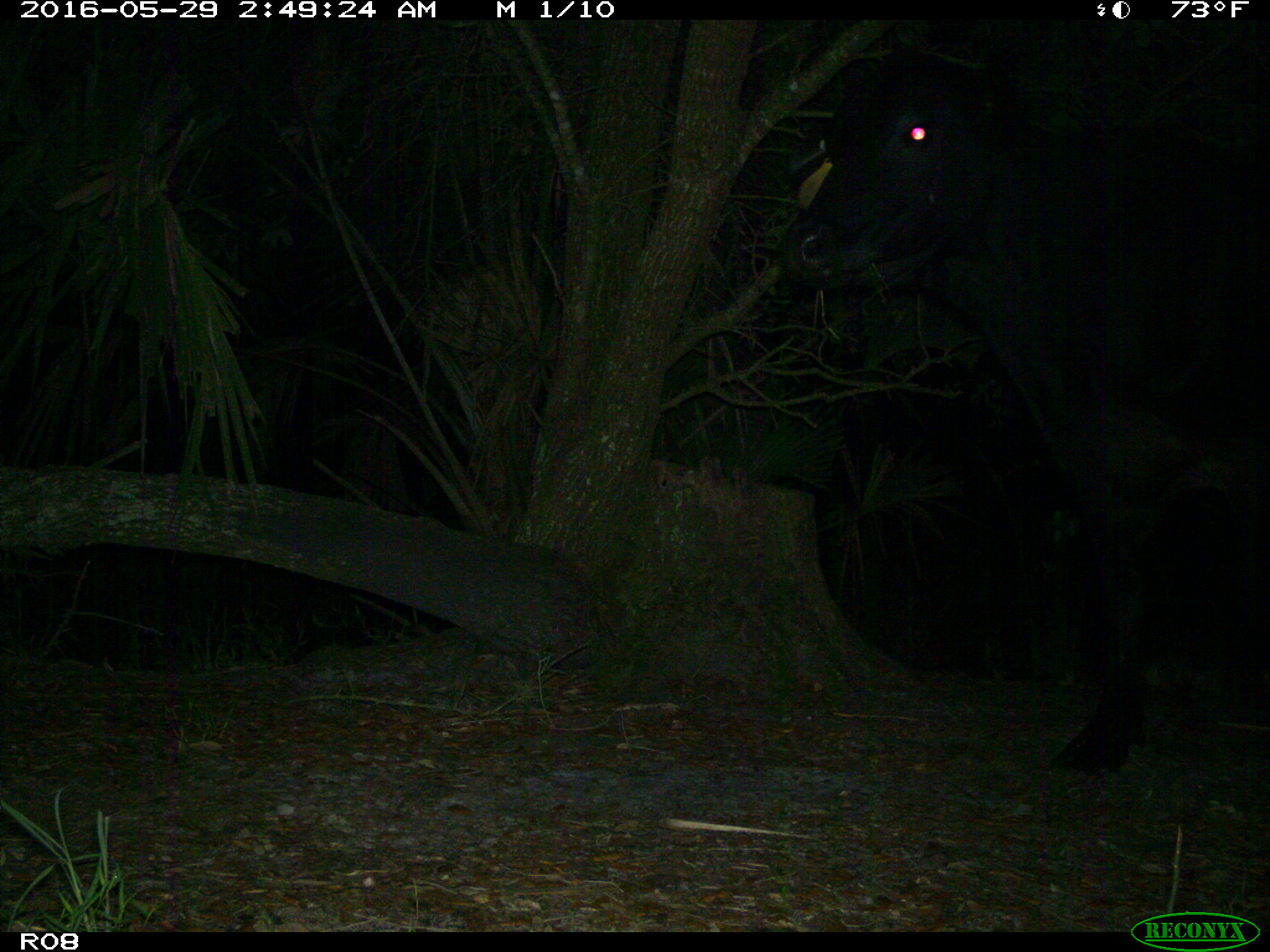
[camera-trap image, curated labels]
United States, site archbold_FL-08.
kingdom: Animalia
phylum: Chordata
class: Mammalia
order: Artiodactyla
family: Bovidae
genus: Bos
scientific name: Bos taurus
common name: domestic cow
Bos taurus (domestic cow).